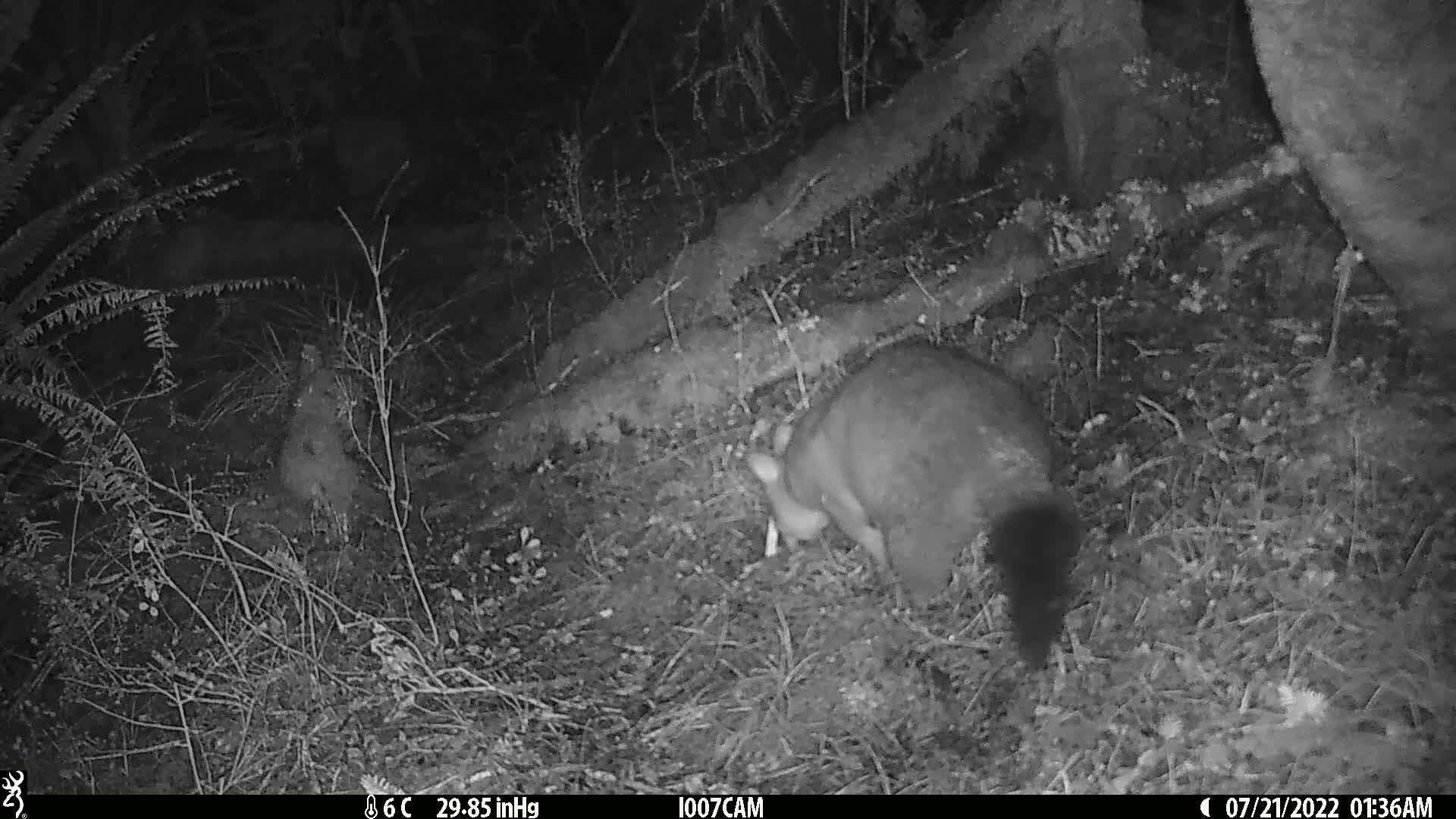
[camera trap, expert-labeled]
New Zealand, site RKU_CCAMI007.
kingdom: Animalia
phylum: Chordata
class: Mammalia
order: Diprotodontia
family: Phalangeridae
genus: Trichosurus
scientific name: Trichosurus vulpecula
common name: common brushtail possum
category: possum